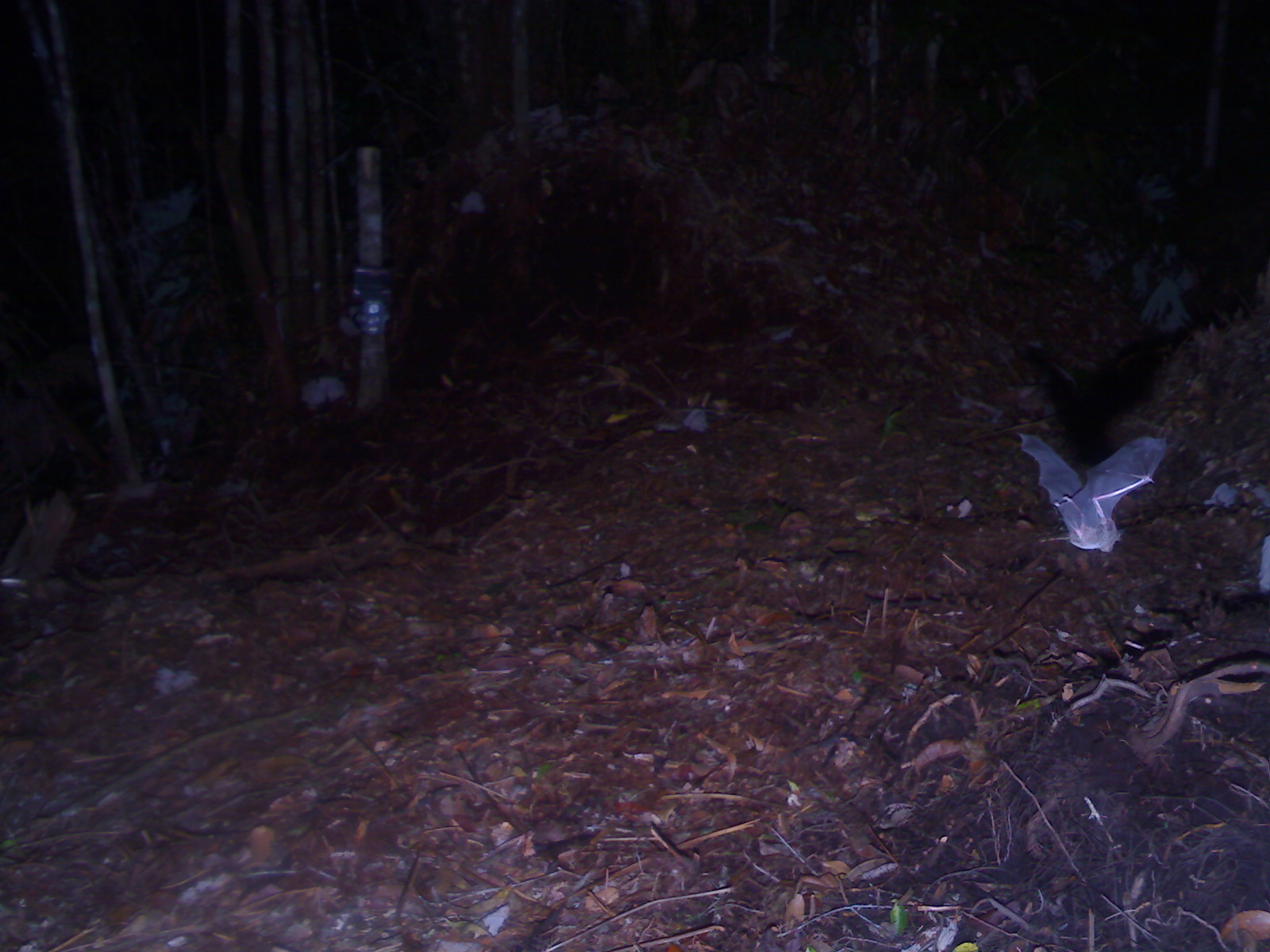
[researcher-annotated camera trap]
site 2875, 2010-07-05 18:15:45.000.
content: unidentified animal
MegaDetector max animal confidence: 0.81